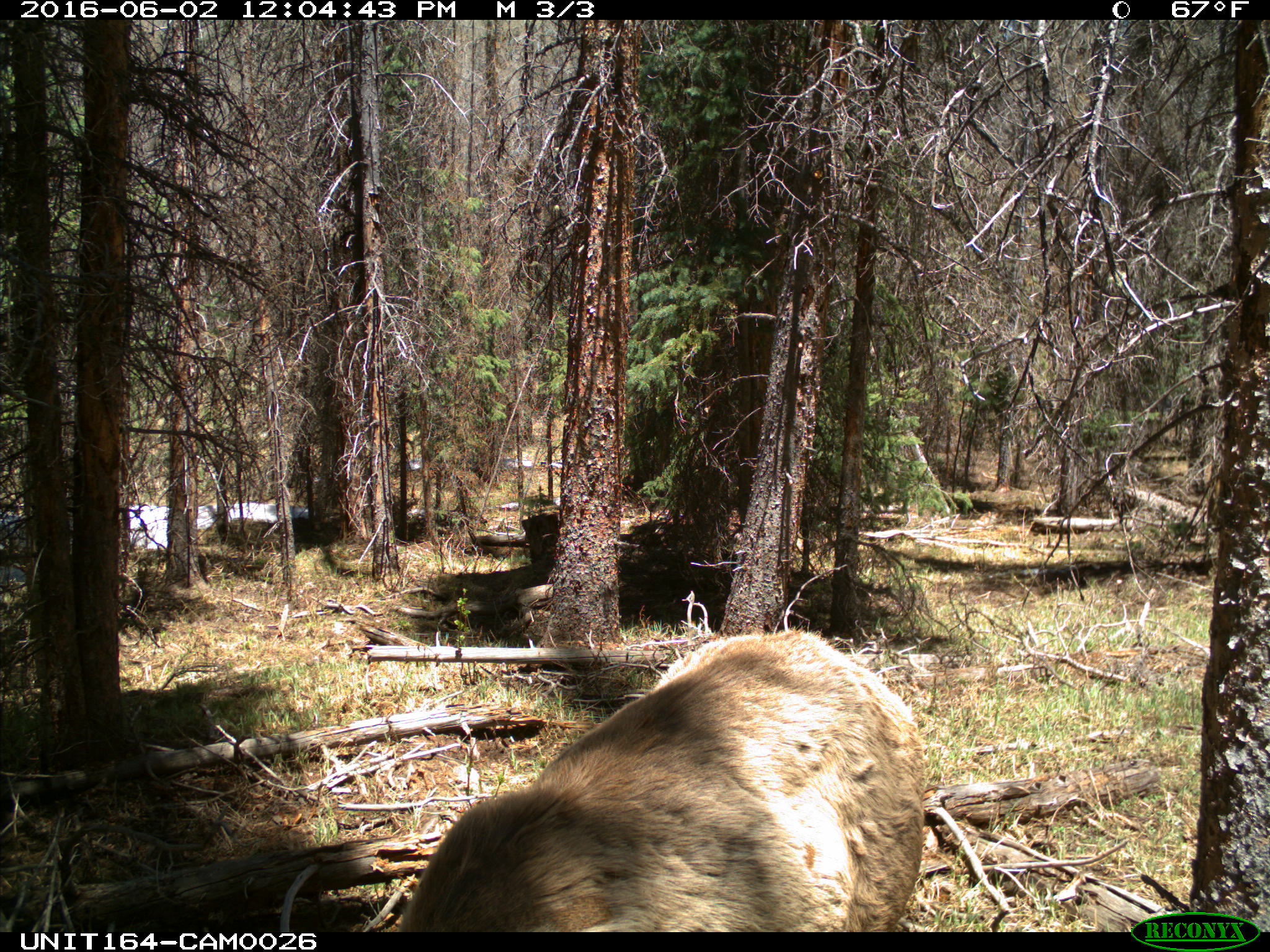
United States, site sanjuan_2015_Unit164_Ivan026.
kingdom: Animalia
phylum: Chordata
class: Mammalia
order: Artiodactyla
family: Cervidae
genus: Cervus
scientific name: Cervus elaphus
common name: red deer